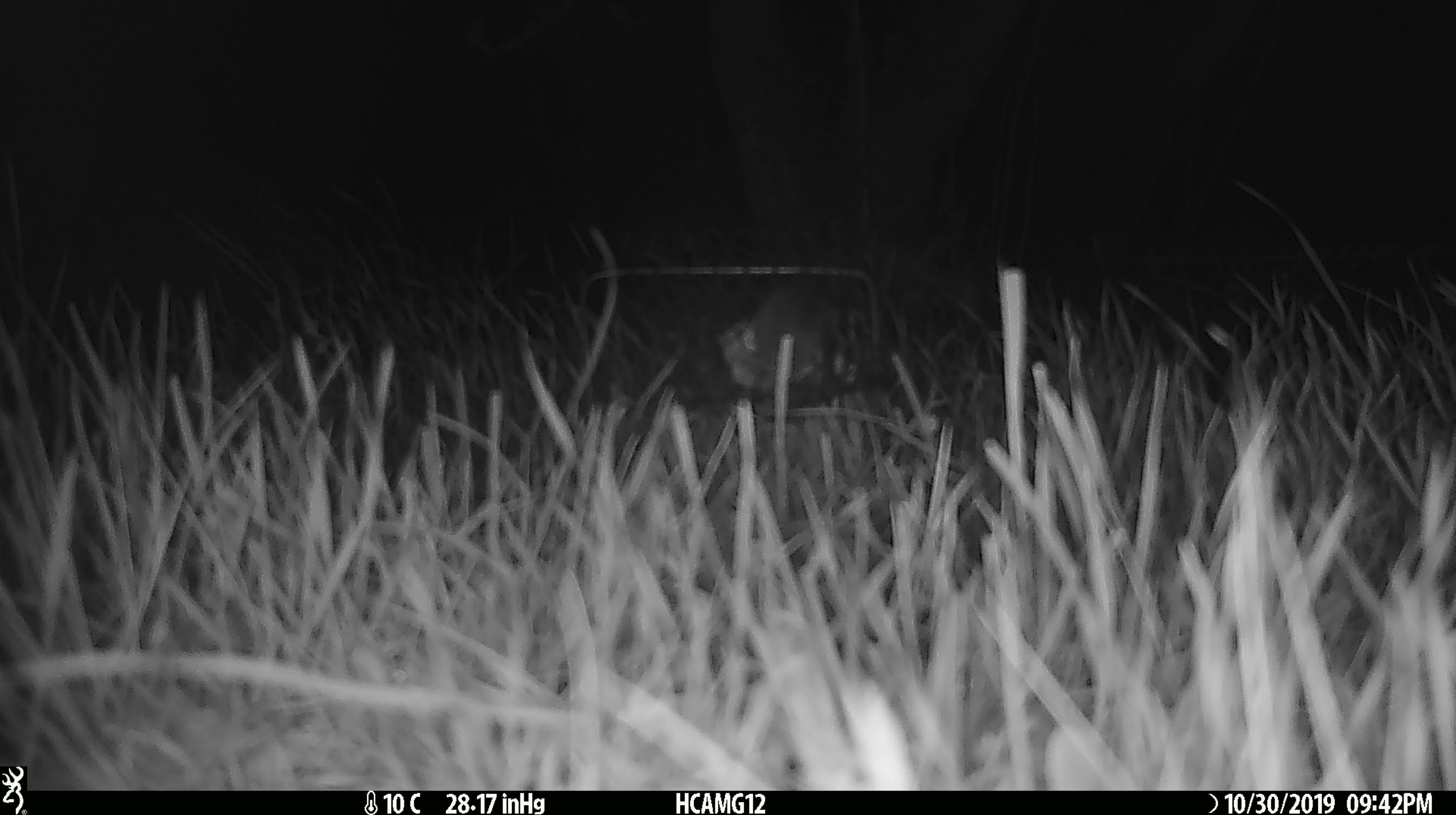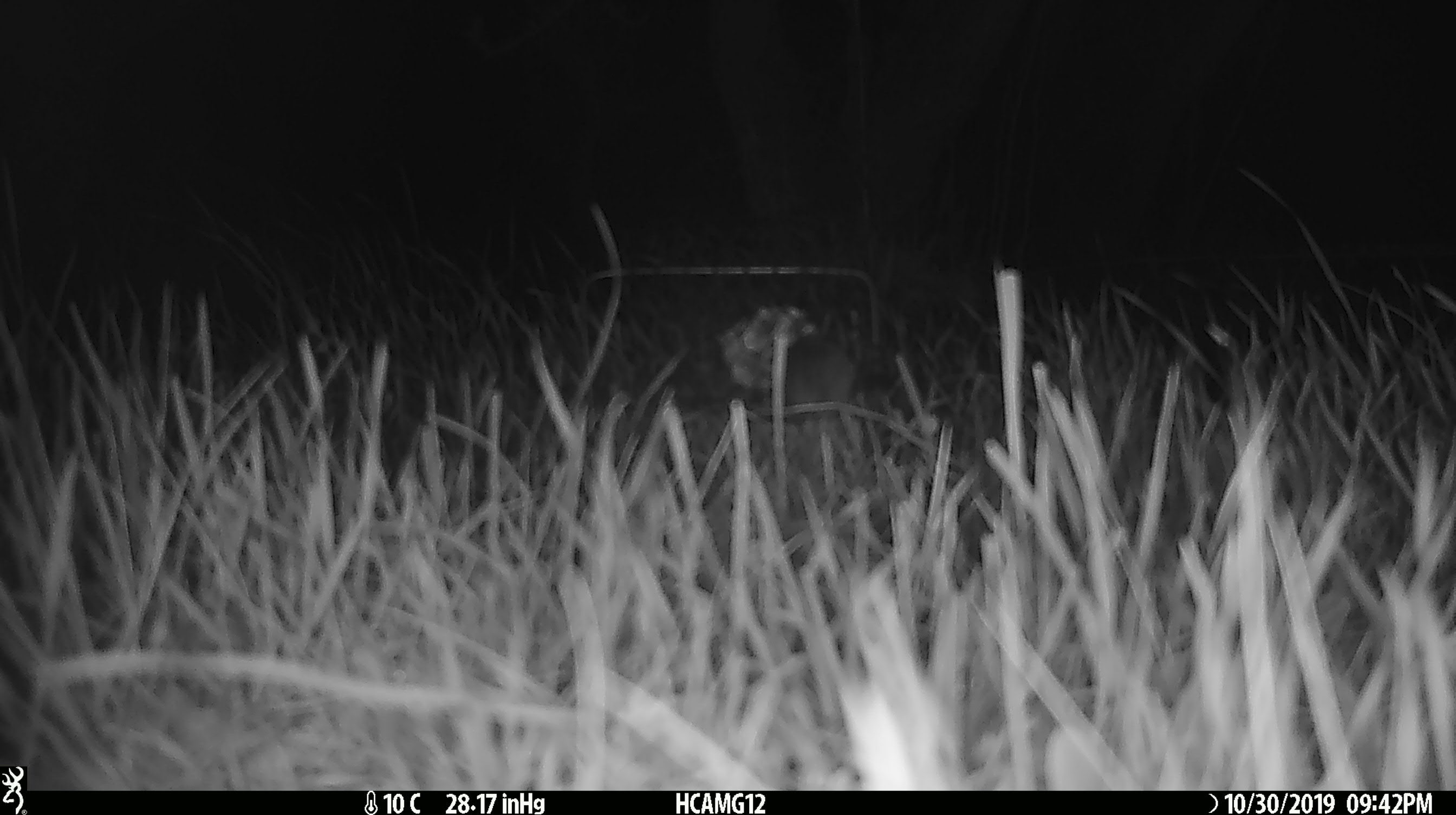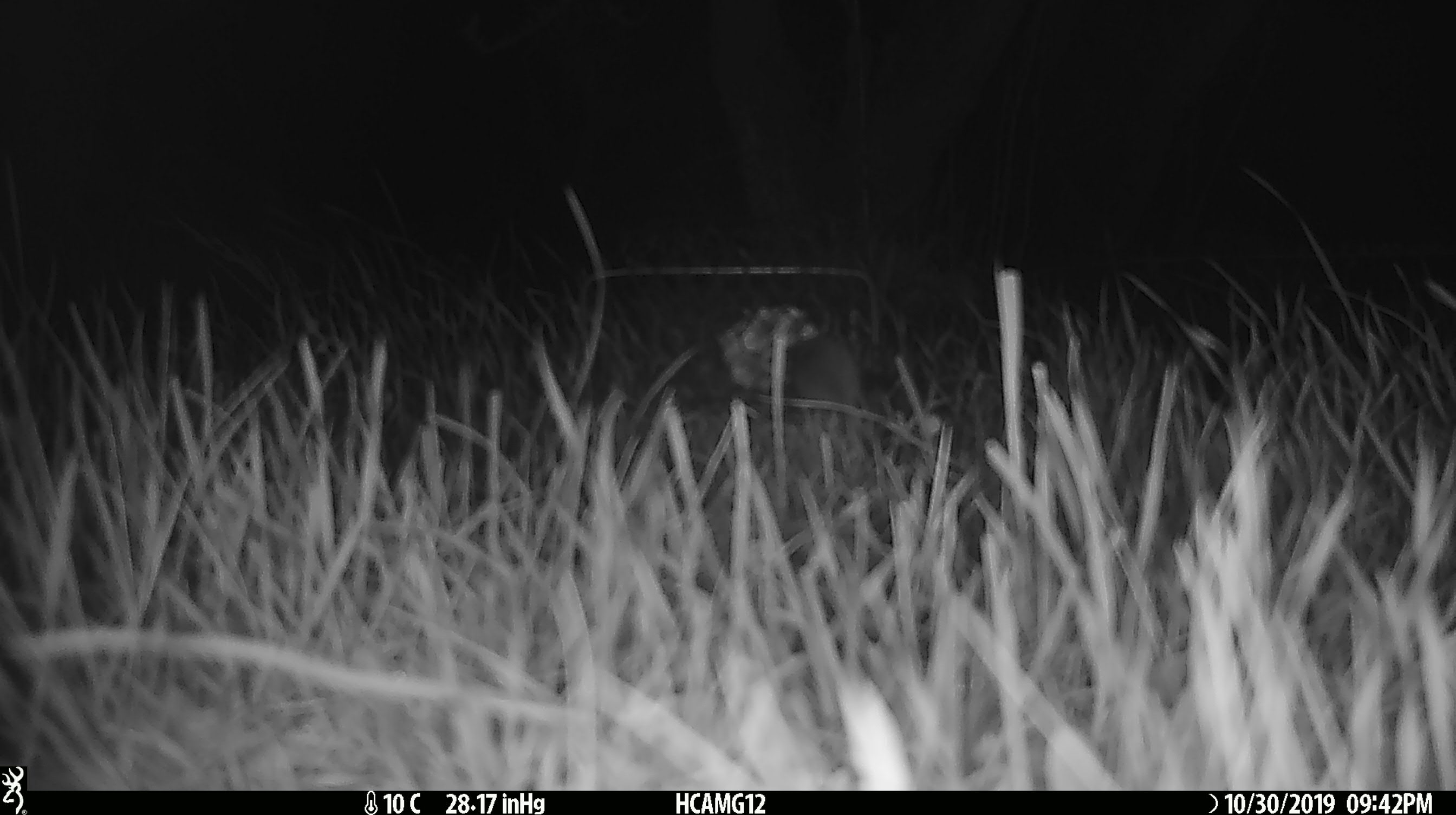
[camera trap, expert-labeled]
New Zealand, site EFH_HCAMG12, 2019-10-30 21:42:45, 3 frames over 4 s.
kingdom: Animalia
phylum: Chordata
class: Mammalia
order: Rodentia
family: Muridae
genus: Mus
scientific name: Mus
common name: mouse